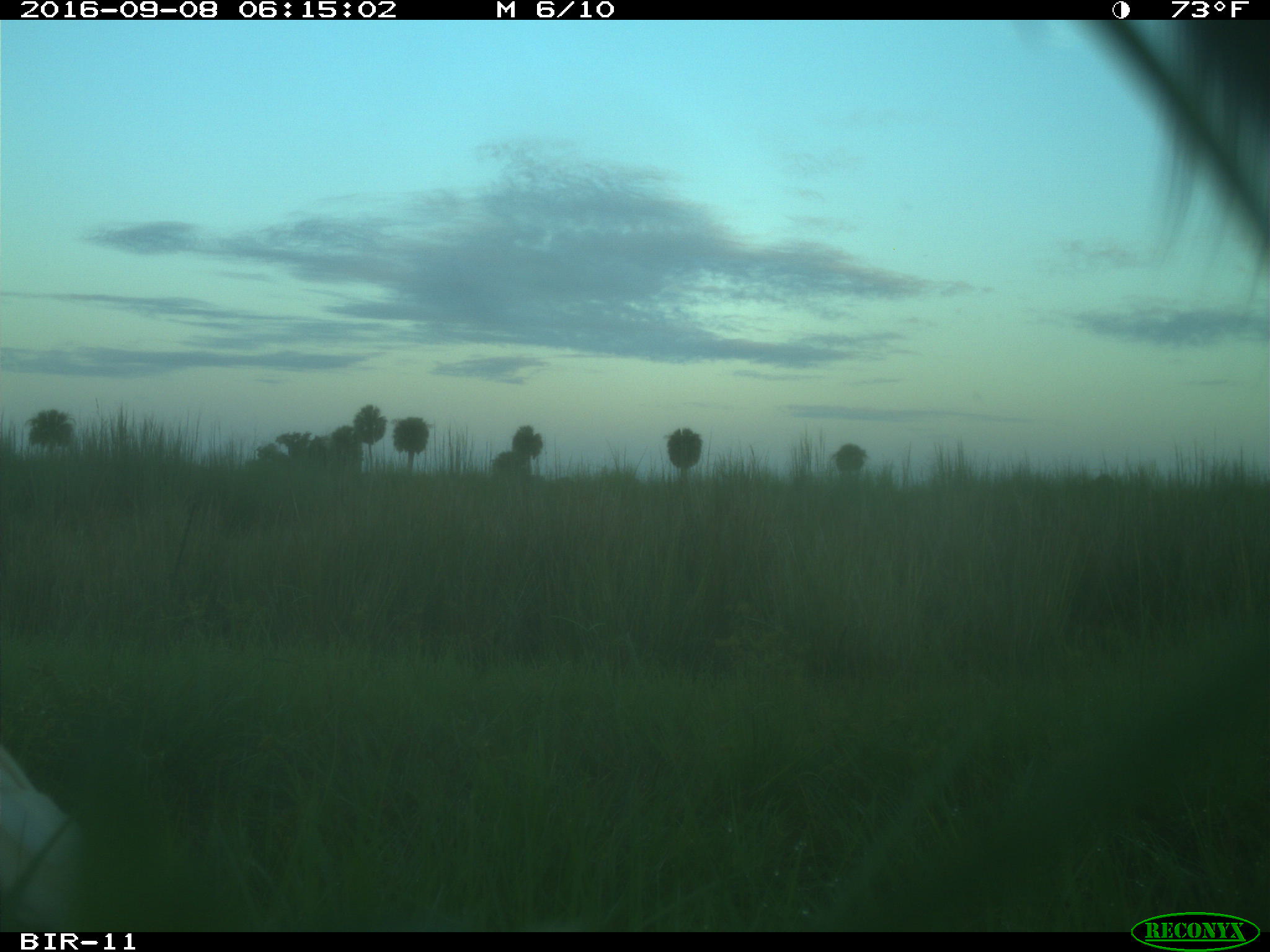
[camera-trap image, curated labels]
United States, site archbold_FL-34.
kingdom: Animalia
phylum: Chordata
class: Mammalia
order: Artiodactyla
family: Suidae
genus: Sus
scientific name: Sus scrofa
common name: wild boar